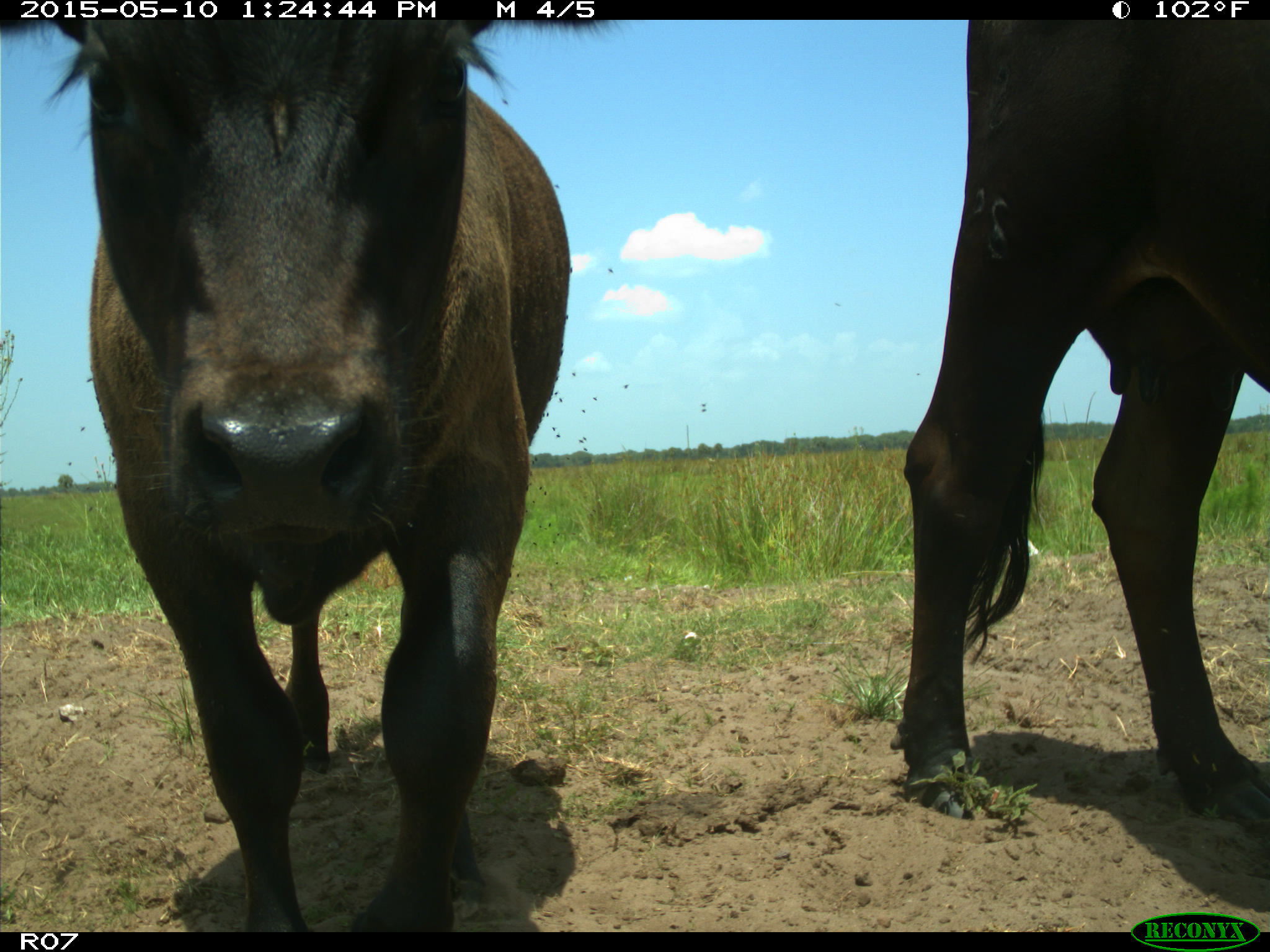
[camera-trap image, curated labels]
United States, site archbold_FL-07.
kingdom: Animalia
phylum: Chordata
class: Mammalia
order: Artiodactyla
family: Bovidae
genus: Bos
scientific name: Bos taurus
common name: domestic cow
Bos taurus (domestic cow).